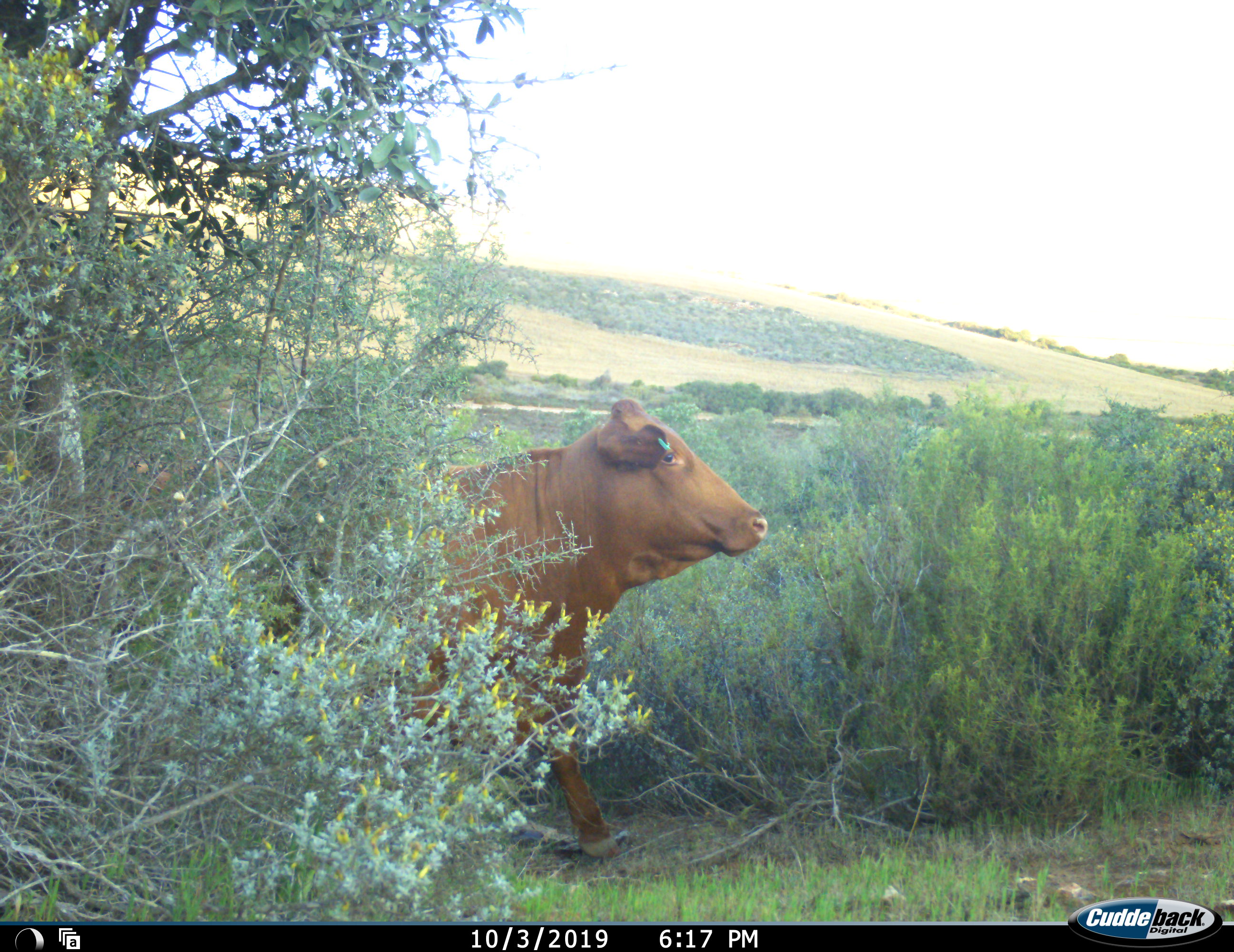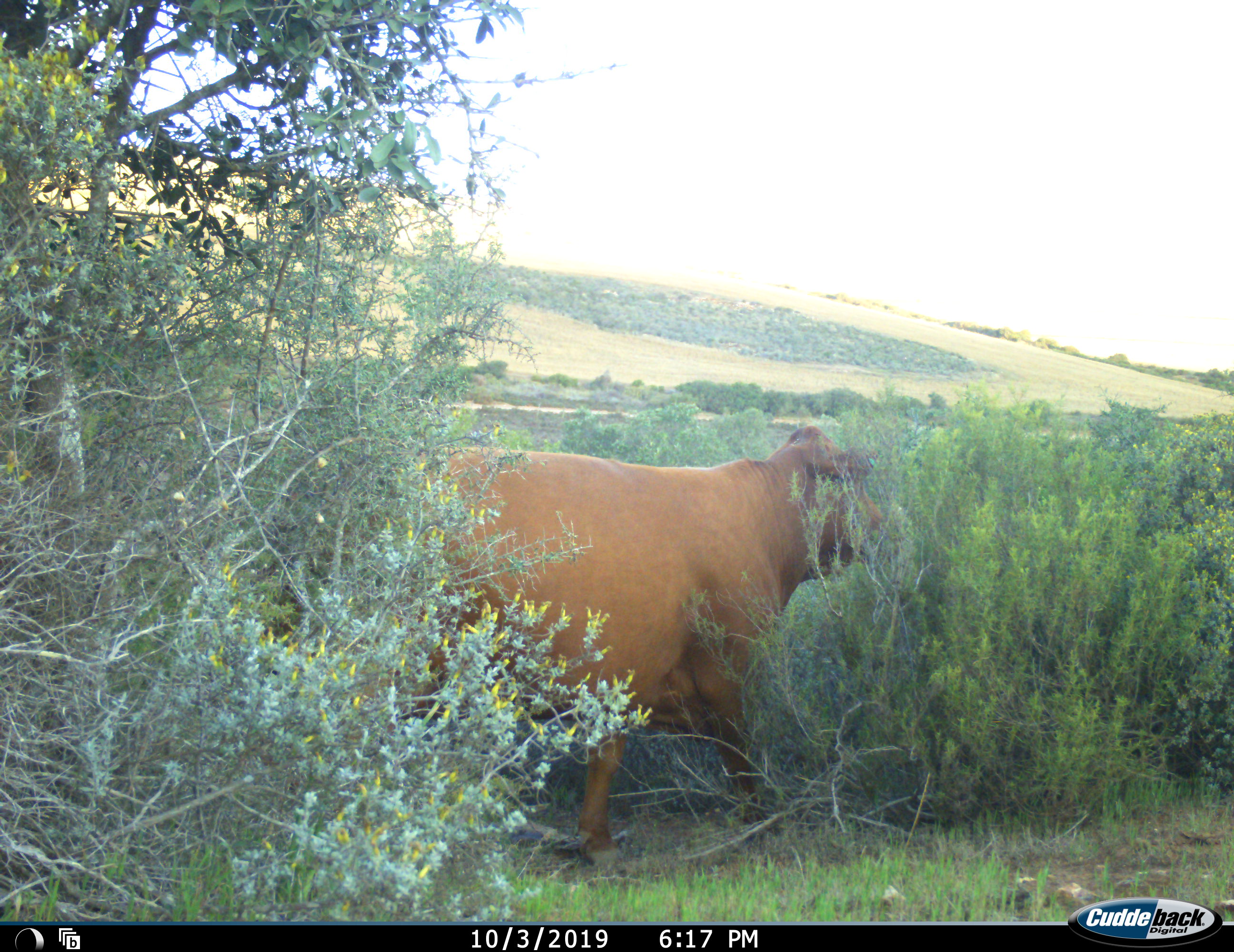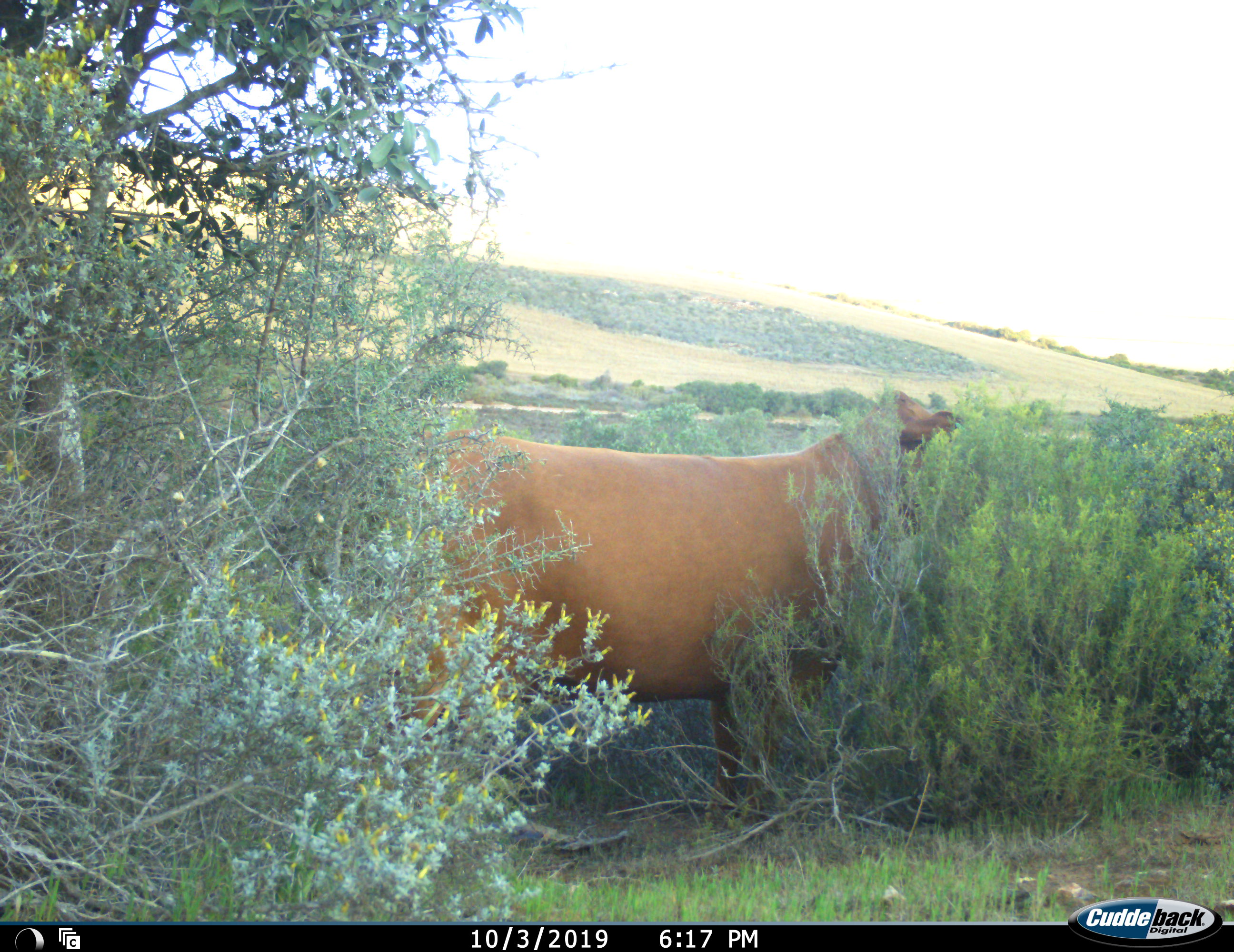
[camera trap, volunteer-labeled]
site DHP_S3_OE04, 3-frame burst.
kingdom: Animalia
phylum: Chordata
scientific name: Vertebrata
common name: domestic animal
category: domesticanimal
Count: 1.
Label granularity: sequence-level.